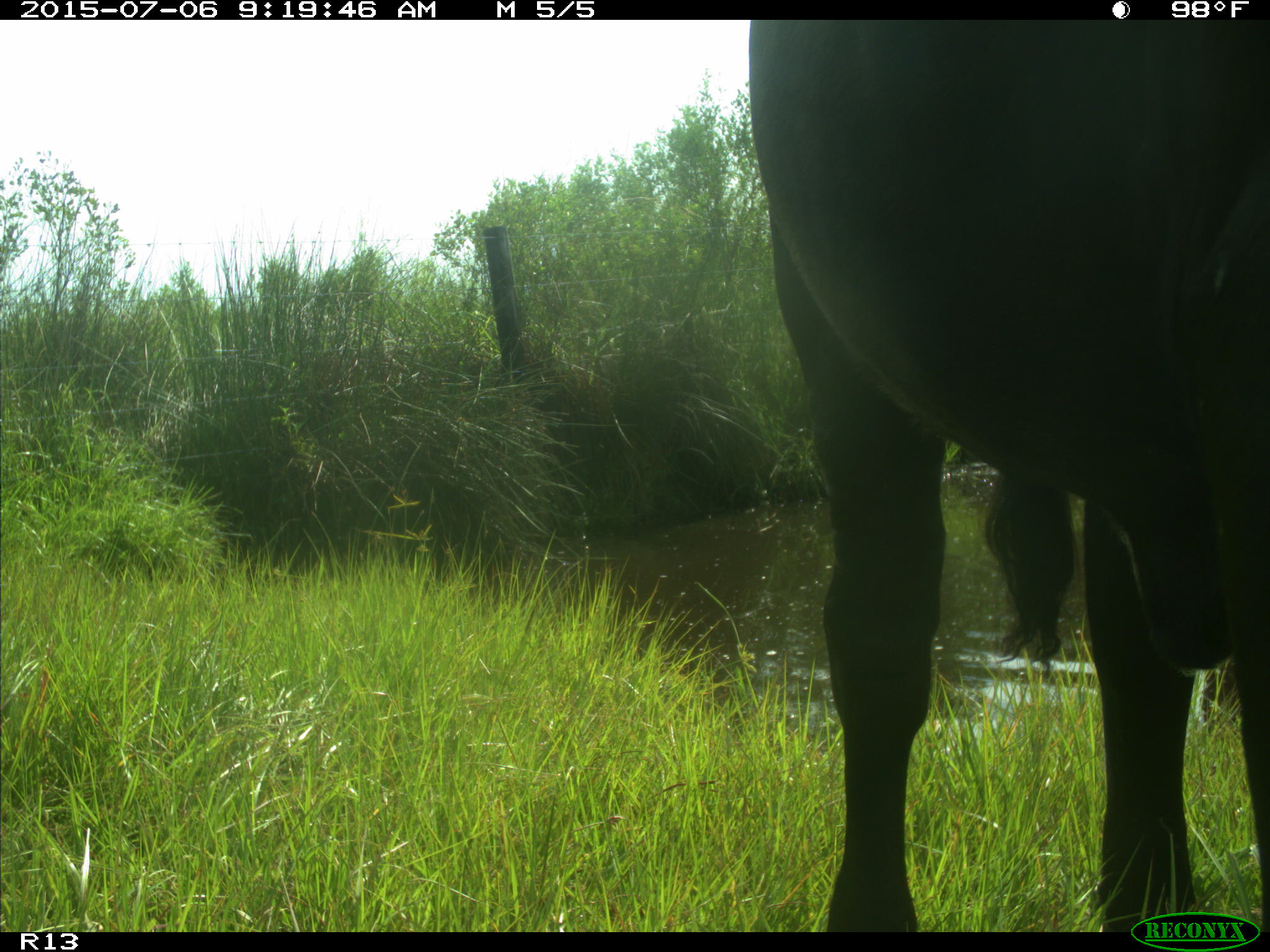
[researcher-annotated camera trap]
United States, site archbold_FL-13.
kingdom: Animalia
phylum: Chordata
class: Mammalia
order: Artiodactyla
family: Bovidae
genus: Bos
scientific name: Bos taurus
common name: domestic cow